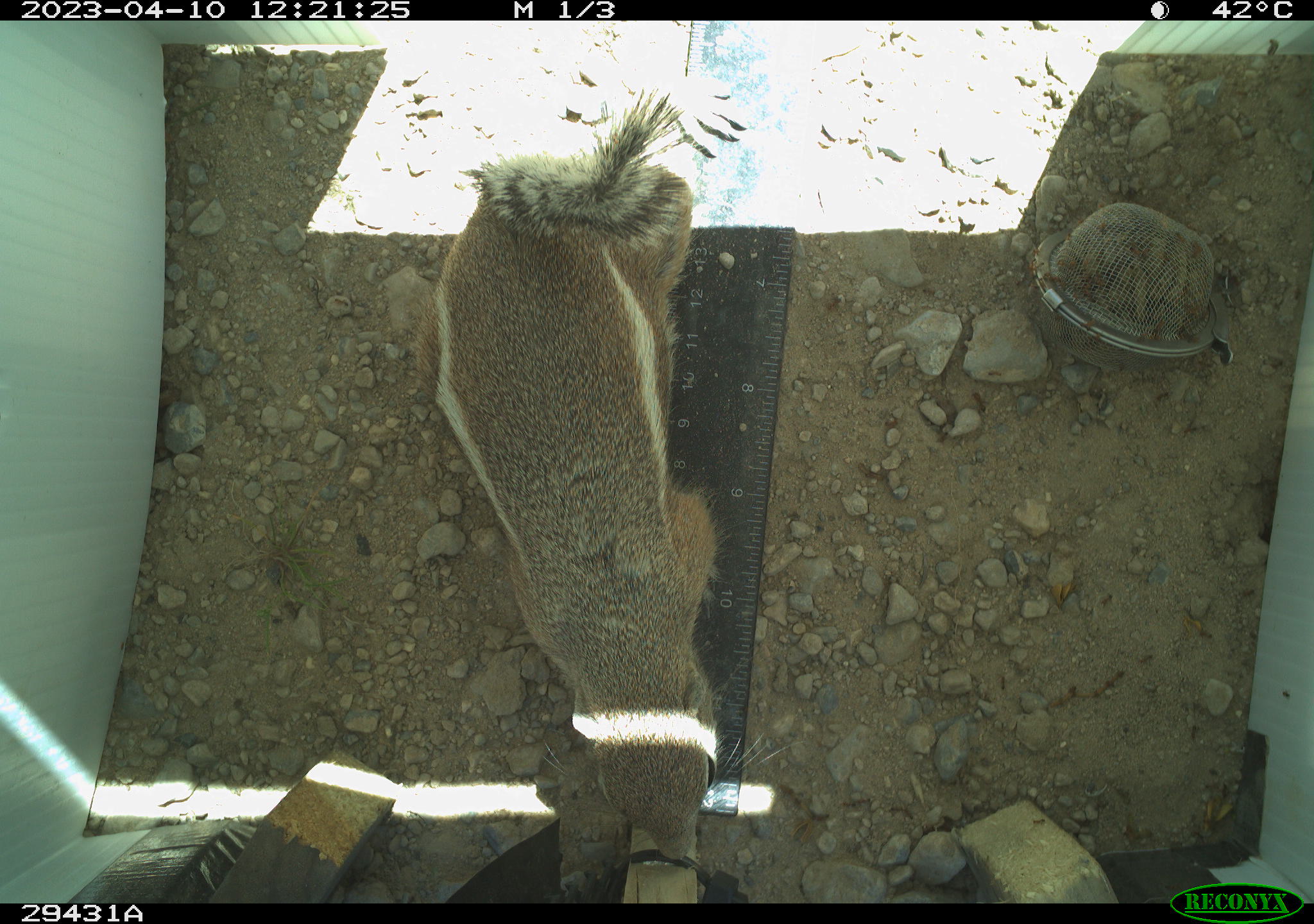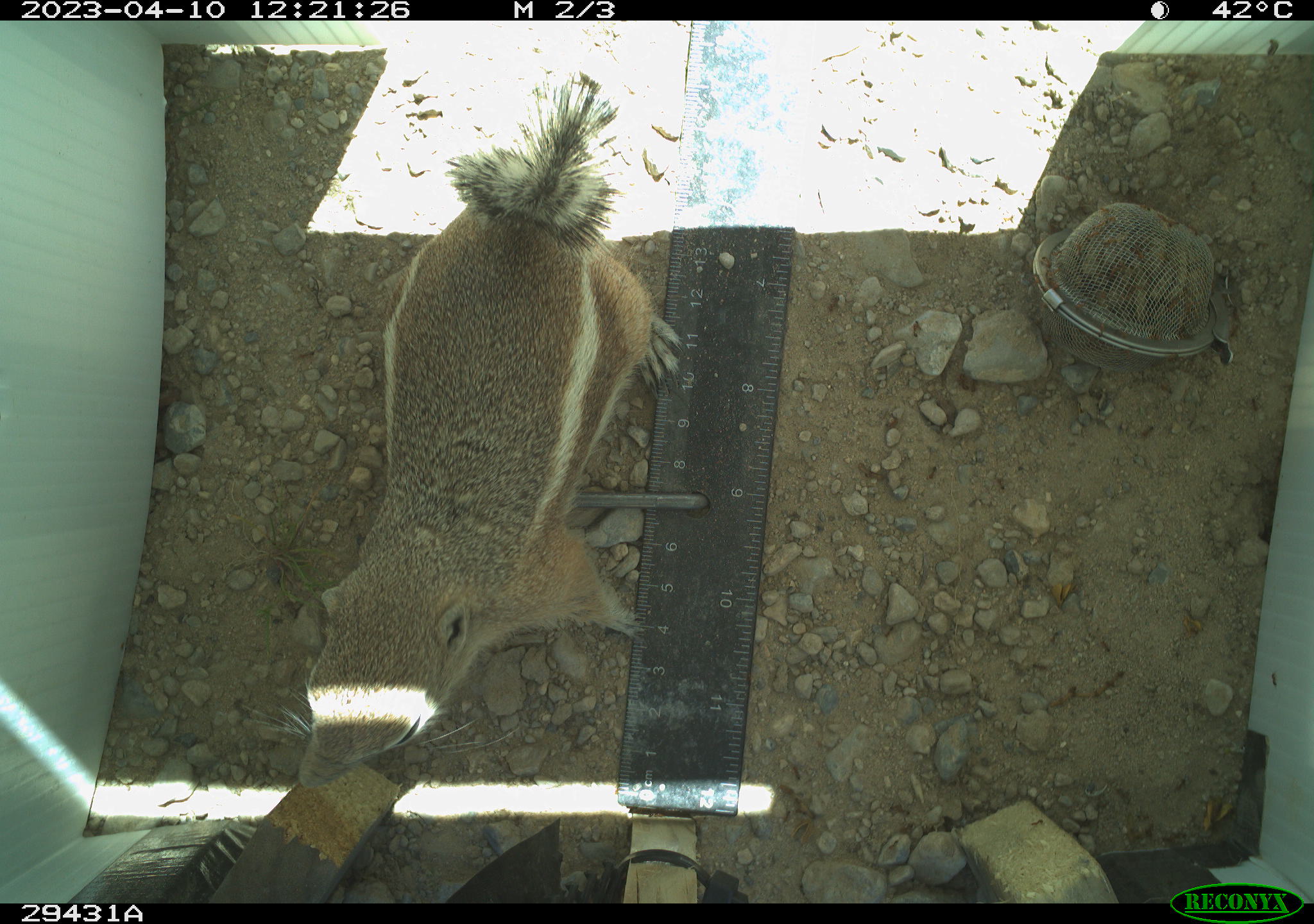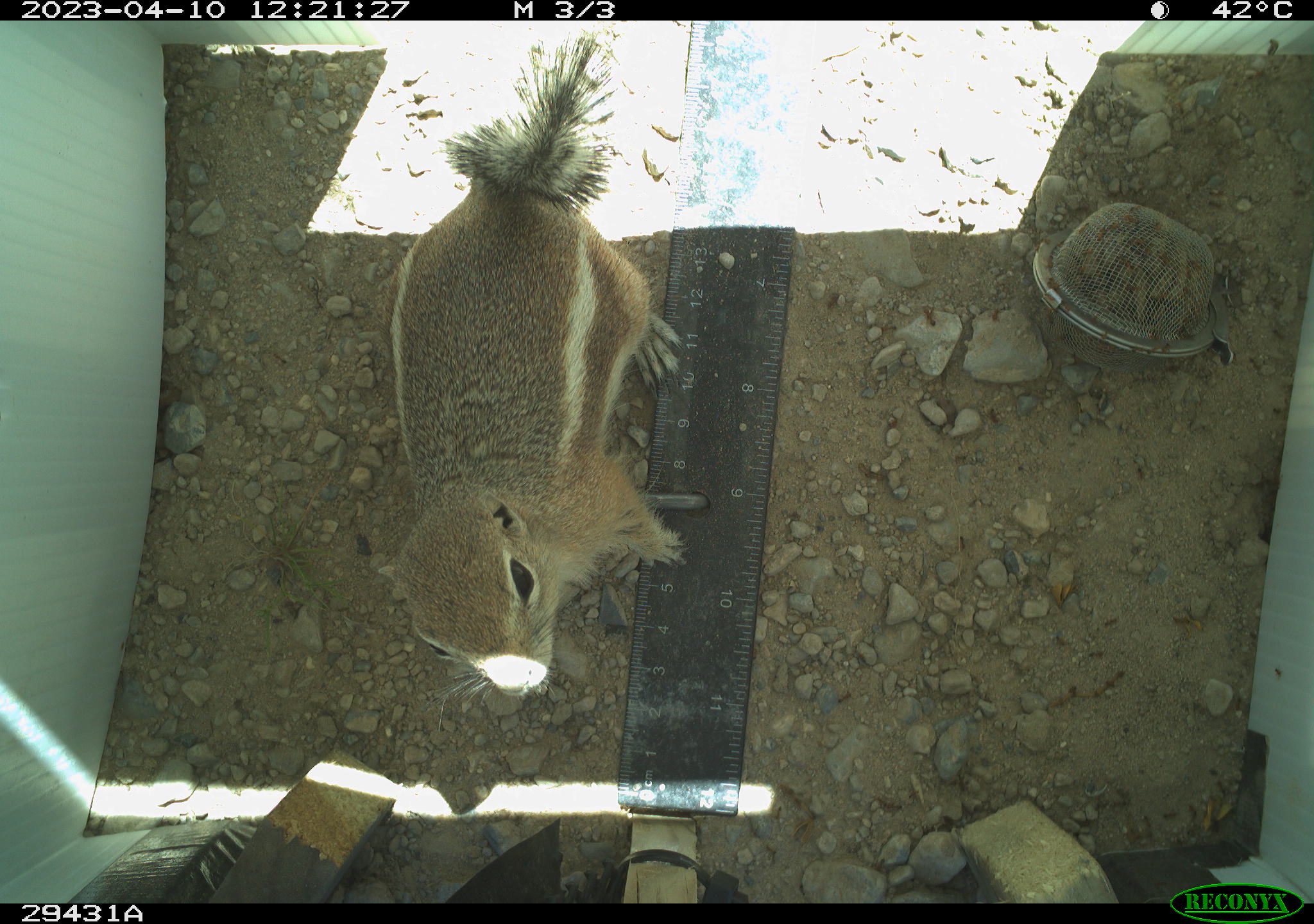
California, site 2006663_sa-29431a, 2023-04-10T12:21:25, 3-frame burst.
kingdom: Animalia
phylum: Chordata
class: Mammalia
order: Rodentia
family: Sciuridae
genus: Ammospermophilus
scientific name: Ammospermophilus leucurus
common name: white-tailed antelope squirrel